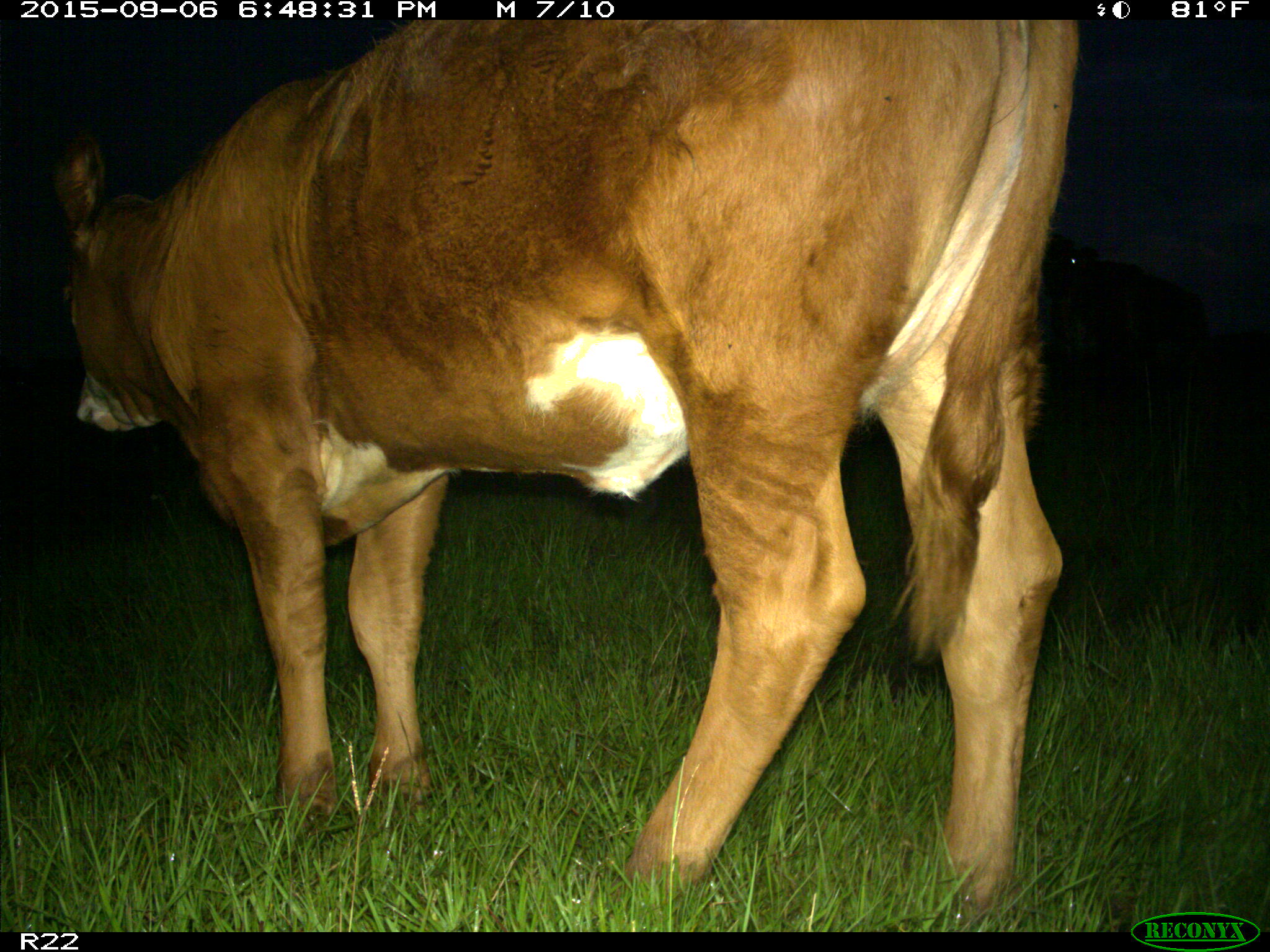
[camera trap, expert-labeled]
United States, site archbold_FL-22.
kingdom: Animalia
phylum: Chordata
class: Mammalia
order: Artiodactyla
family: Bovidae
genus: Bos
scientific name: Bos taurus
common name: domestic cow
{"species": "Bos taurus (domestic cow)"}